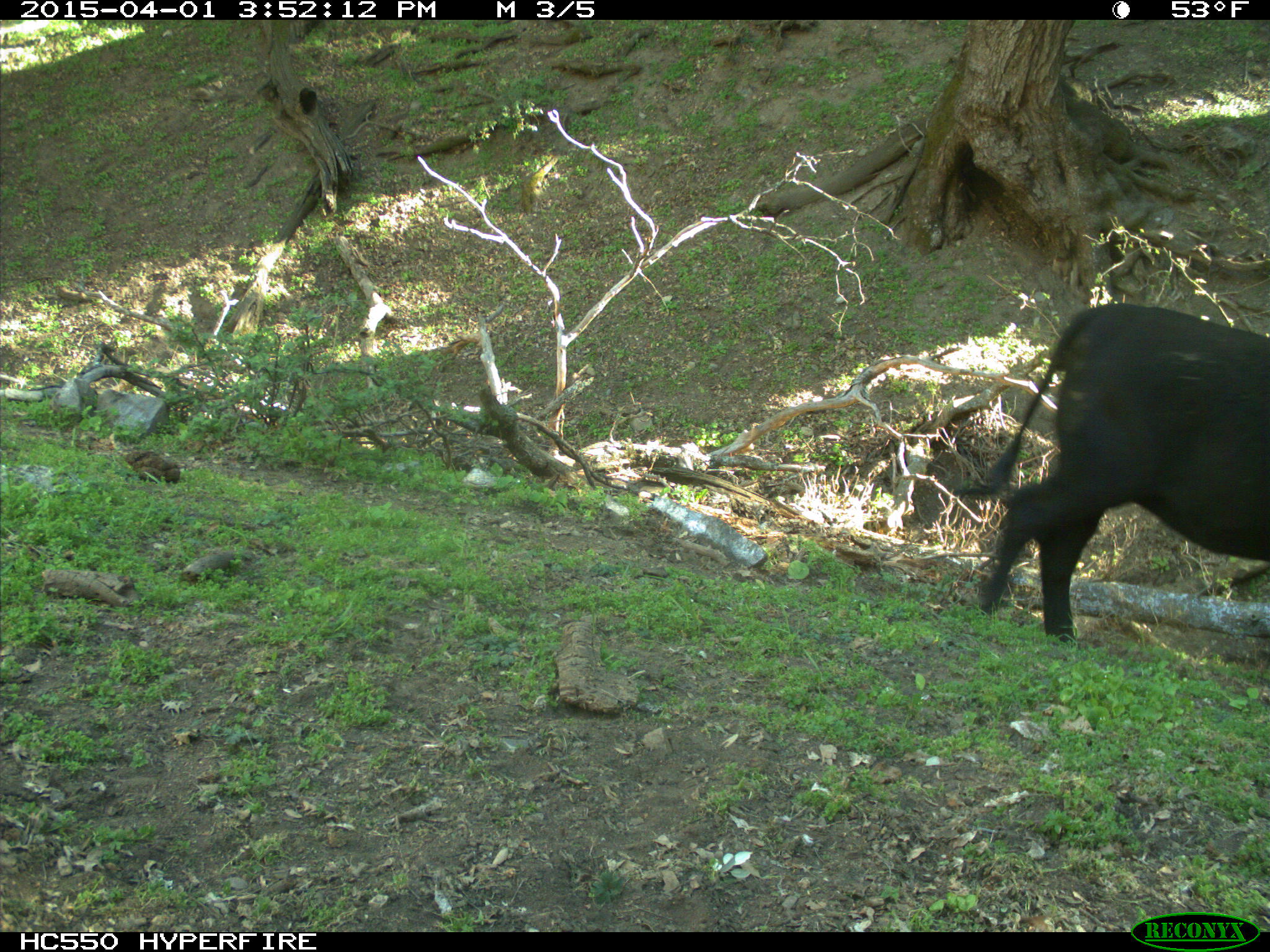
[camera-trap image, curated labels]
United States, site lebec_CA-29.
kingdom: Animalia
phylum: Chordata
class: Mammalia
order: Artiodactyla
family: Bovidae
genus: Bos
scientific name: Bos taurus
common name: domestic cow